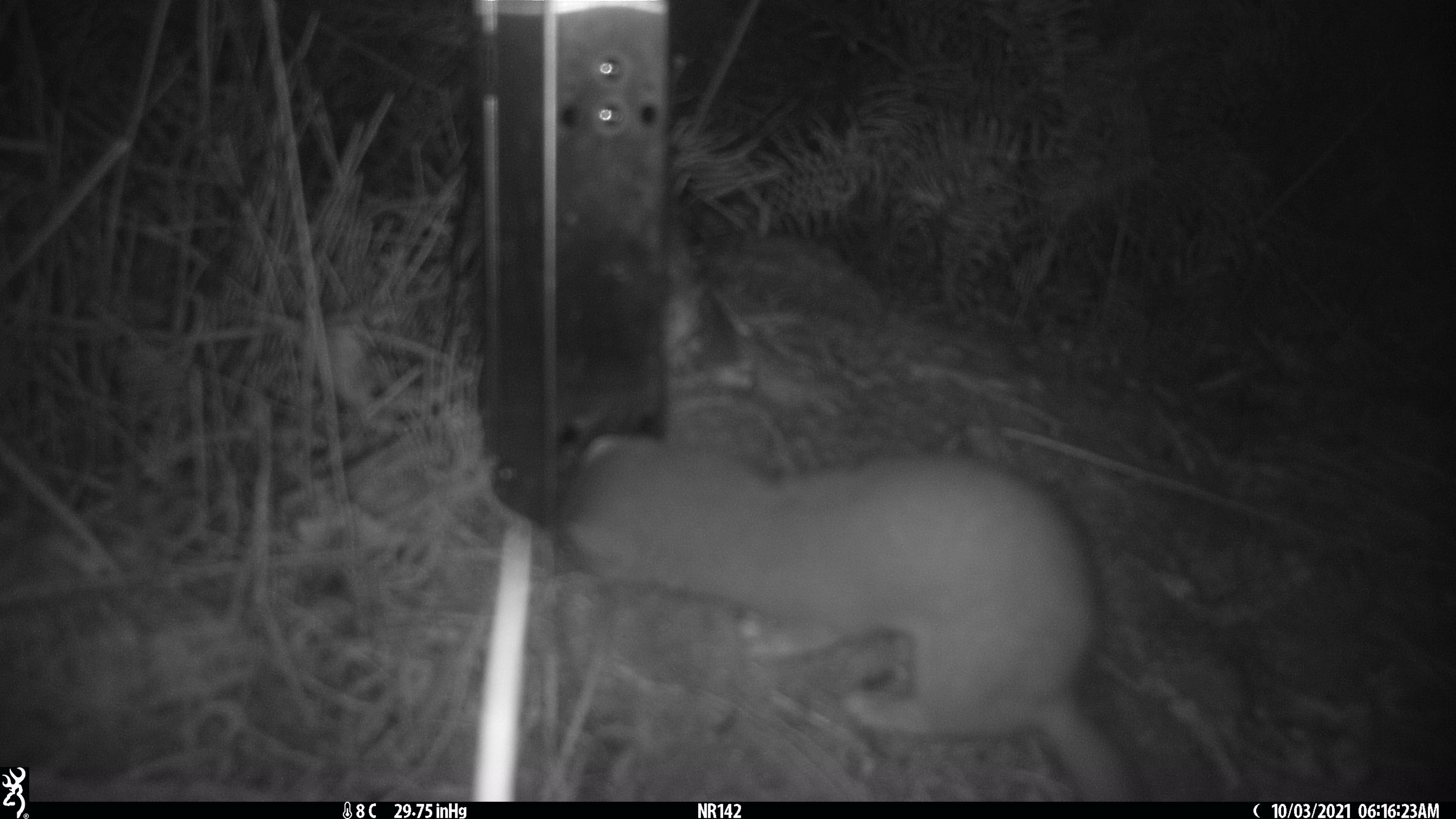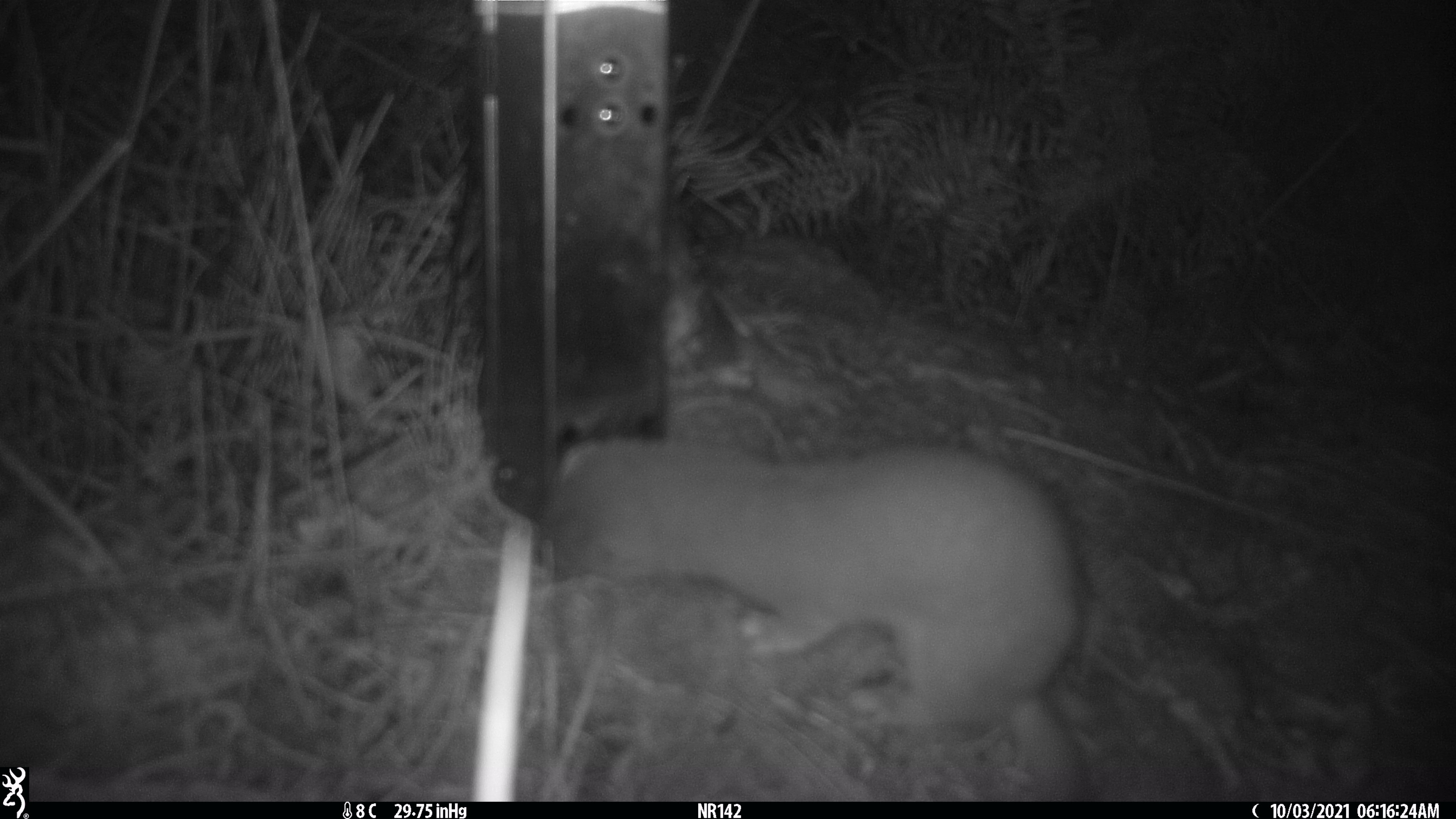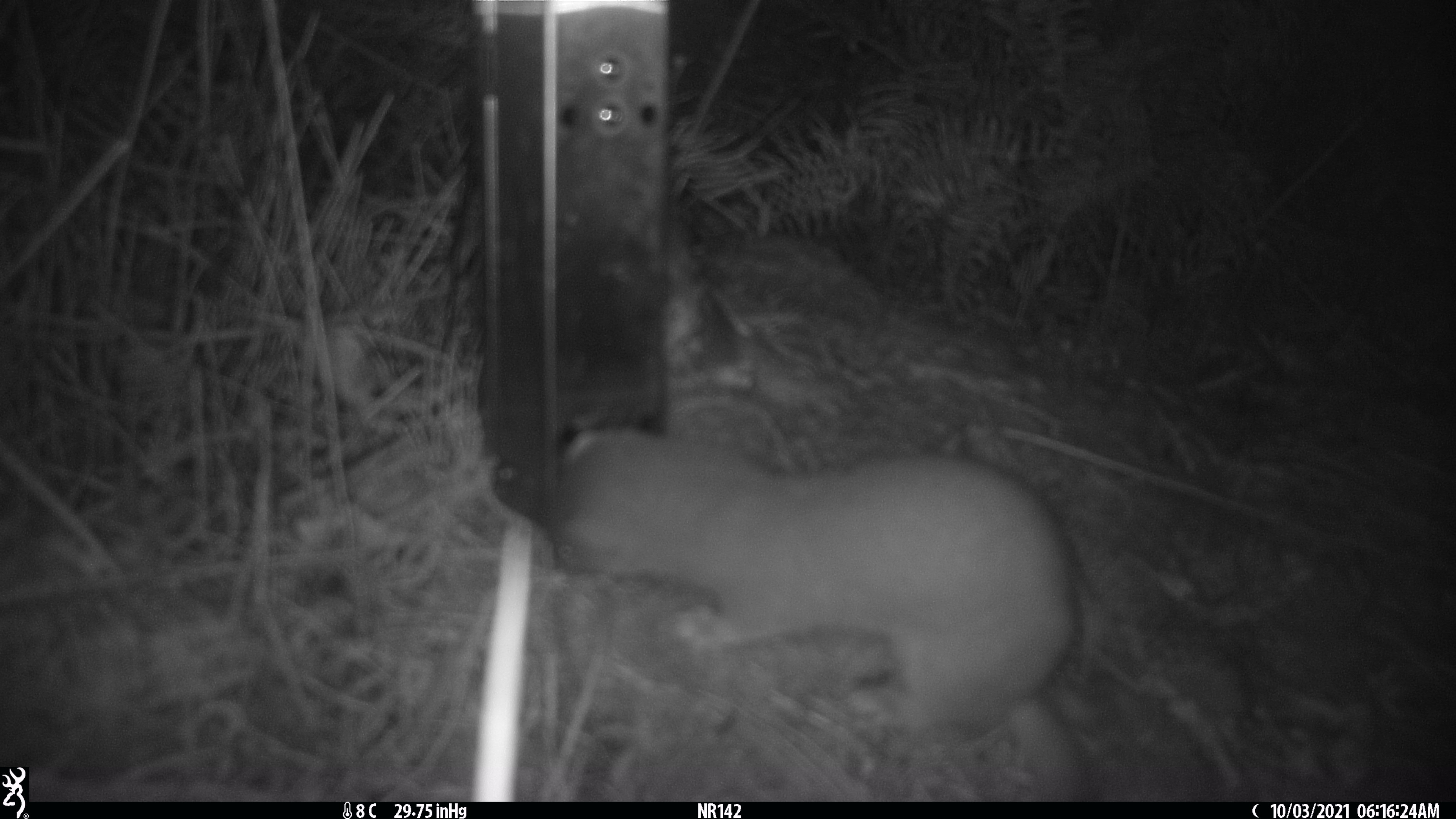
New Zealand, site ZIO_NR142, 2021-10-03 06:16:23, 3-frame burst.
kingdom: Animalia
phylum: Chordata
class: Mammalia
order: Carnivora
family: Mustelidae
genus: Mustela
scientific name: Mustela erminea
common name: stoat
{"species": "stoat (Mustela erminea)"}